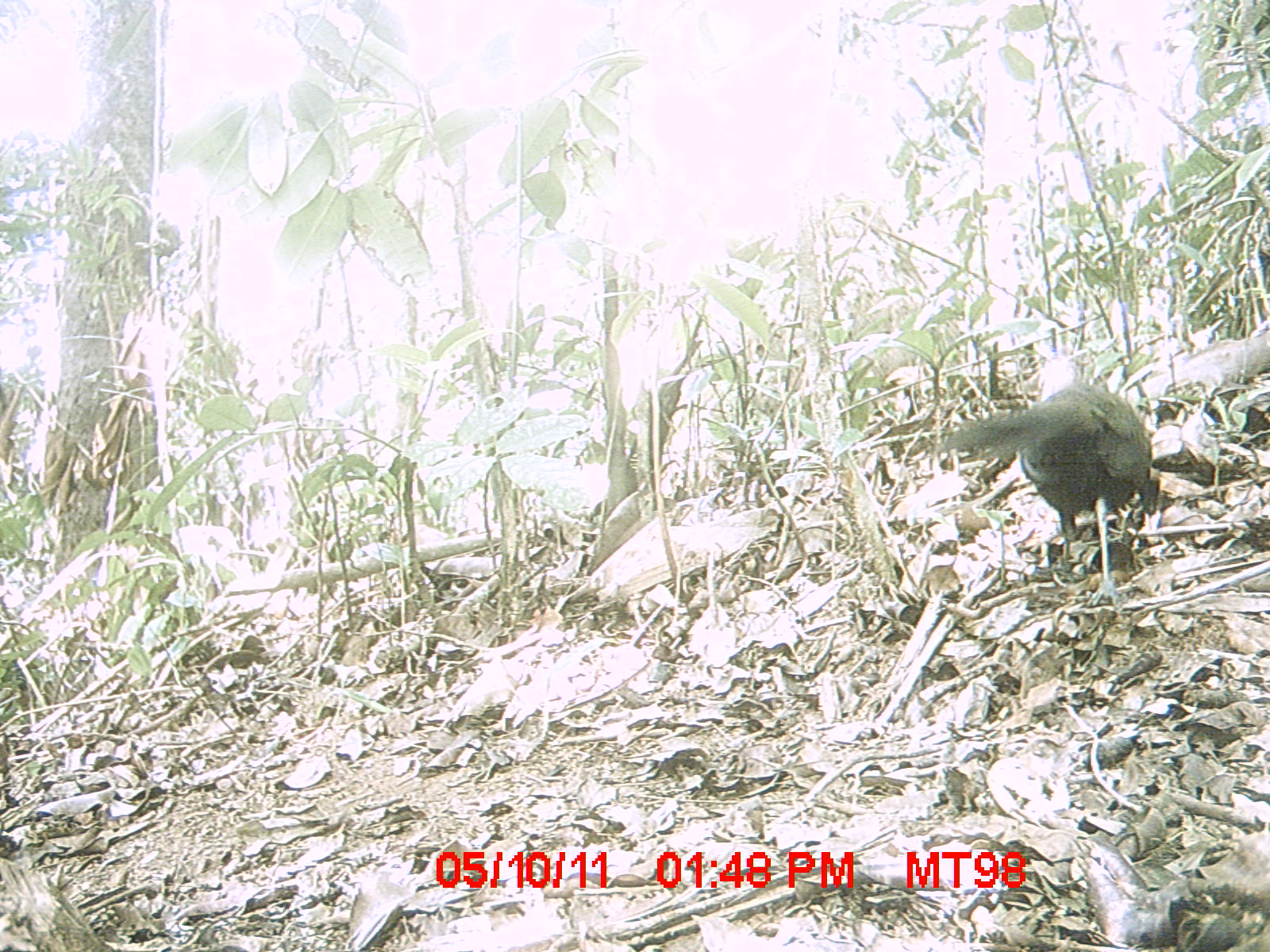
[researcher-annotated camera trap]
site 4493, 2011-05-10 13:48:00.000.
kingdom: Animalia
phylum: Chordata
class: Aves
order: Cuculiformes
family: Cuculidae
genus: Coua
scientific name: Coua serriana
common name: red-breasted coua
Coua serriana (red-breasted coua), count 1.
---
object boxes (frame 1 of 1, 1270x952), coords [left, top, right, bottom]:
coua serriana: [942, 382, 1155, 609]